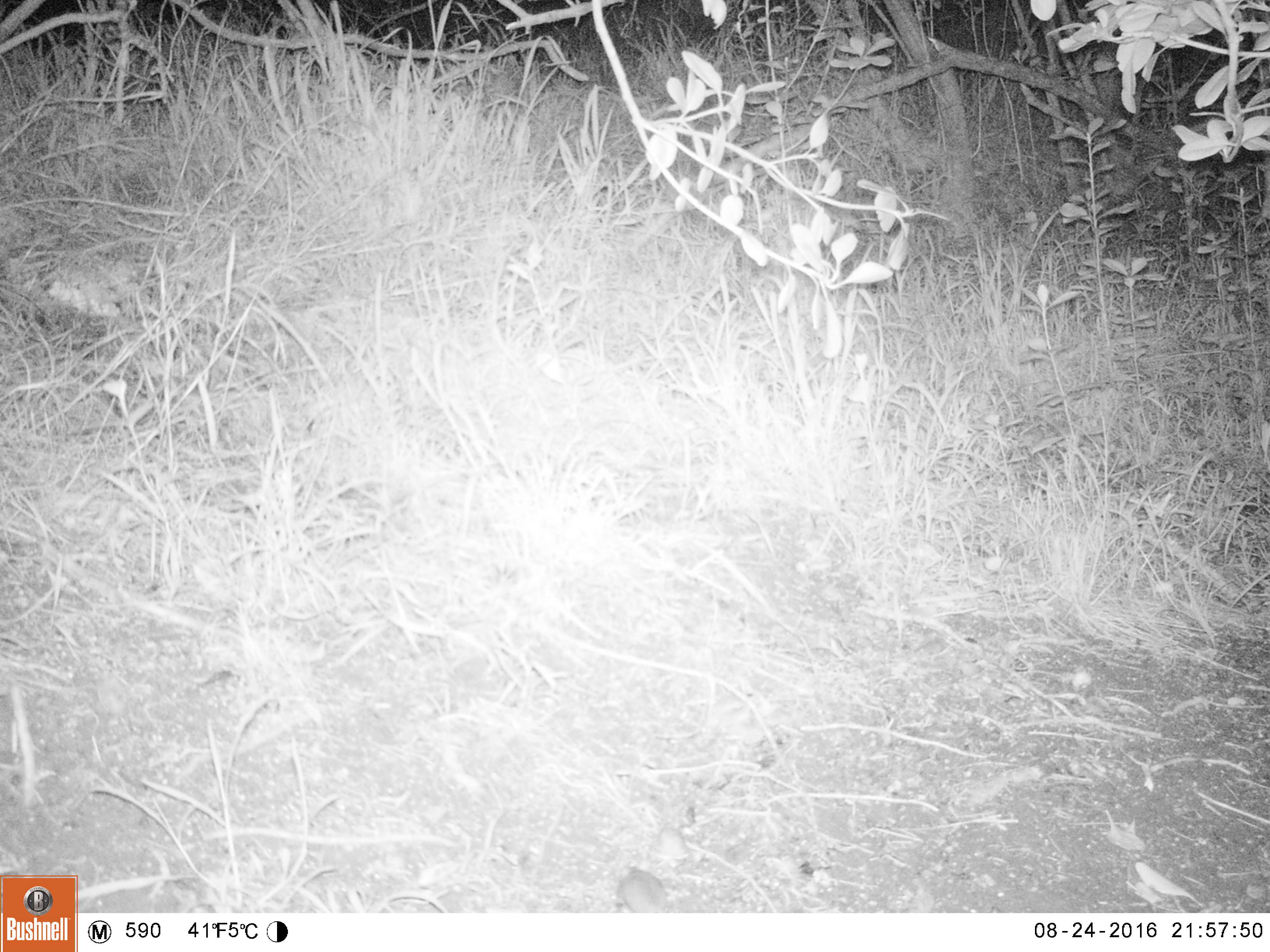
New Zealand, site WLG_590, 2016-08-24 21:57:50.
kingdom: Animalia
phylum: Chordata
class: Mammalia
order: Rodentia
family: Muridae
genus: Mus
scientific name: Mus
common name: mouse